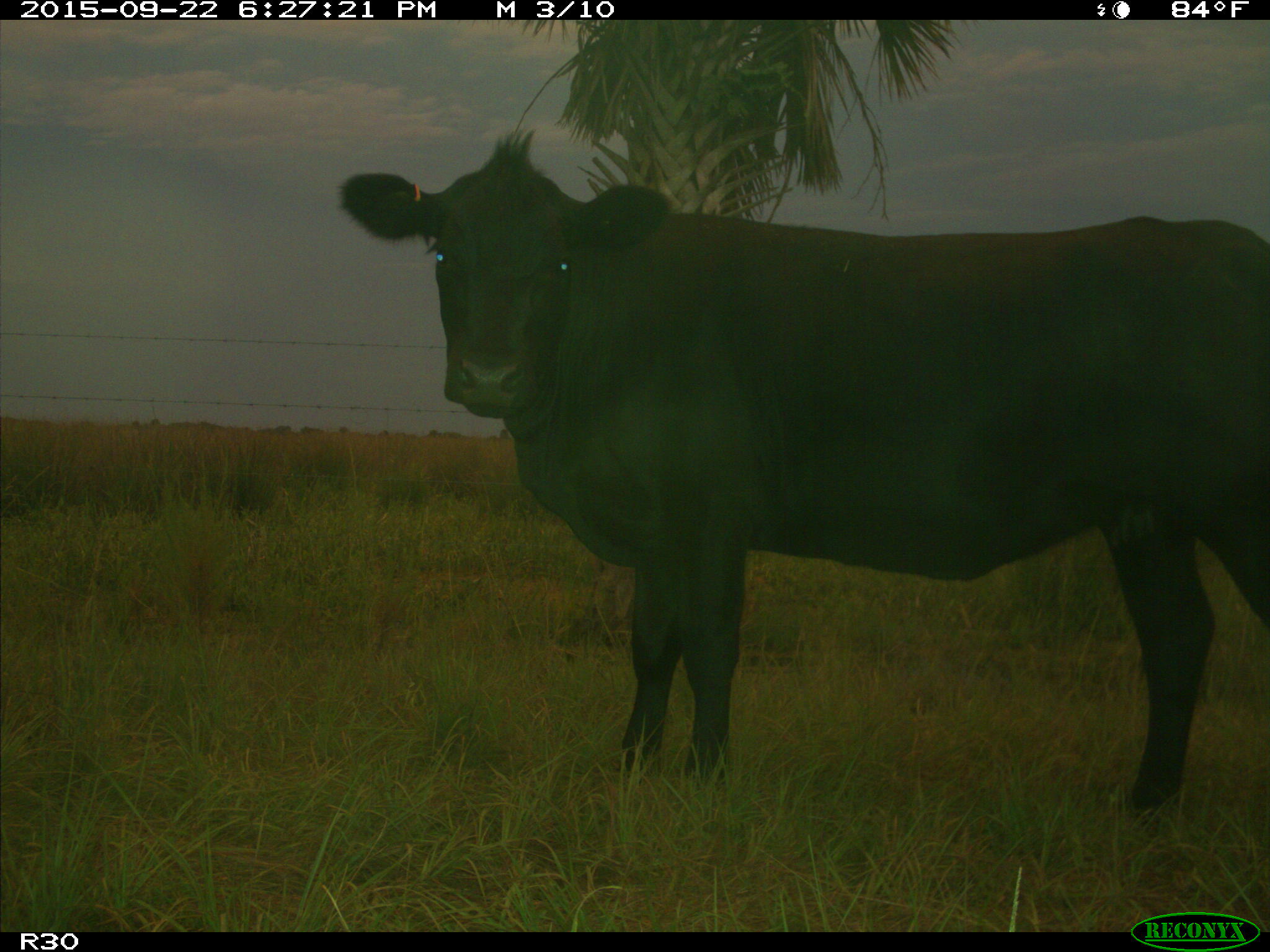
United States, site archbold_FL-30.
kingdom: Animalia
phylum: Chordata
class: Mammalia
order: Artiodactyla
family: Bovidae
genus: Bos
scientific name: Bos taurus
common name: domestic cow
Bos taurus (domestic cow).